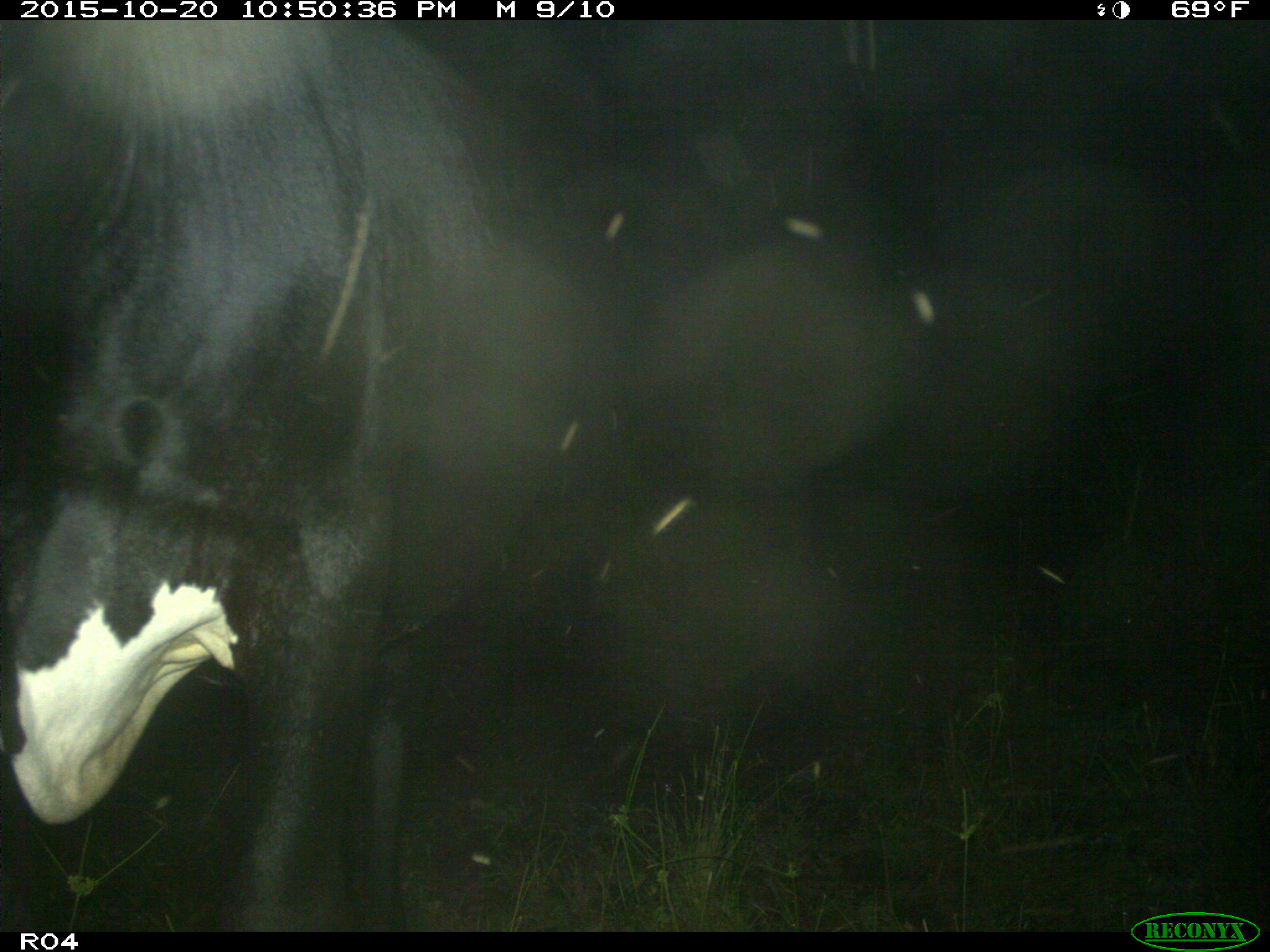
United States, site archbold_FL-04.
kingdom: Animalia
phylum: Chordata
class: Mammalia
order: Artiodactyla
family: Bovidae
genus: Bos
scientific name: Bos taurus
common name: domestic cow